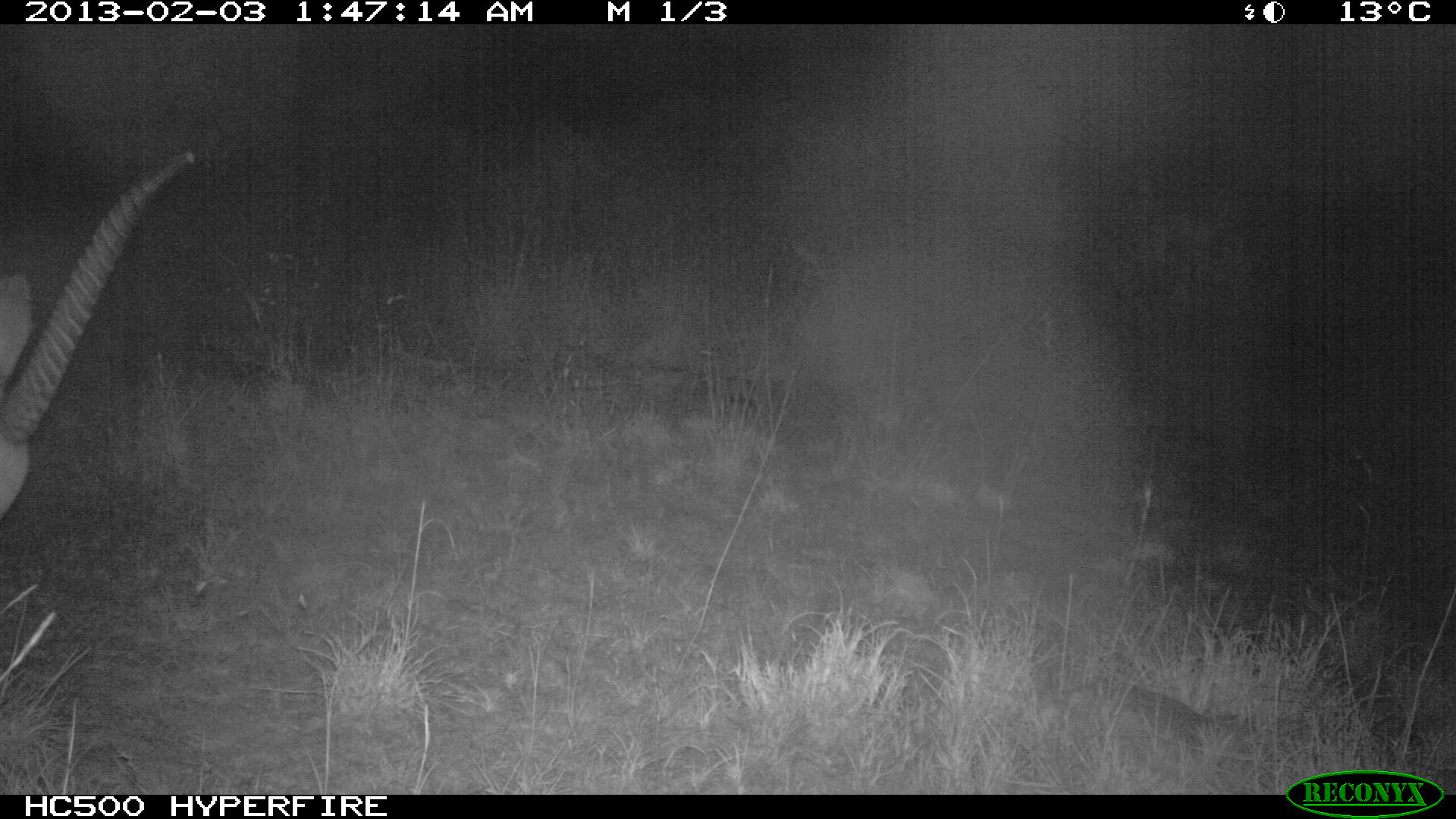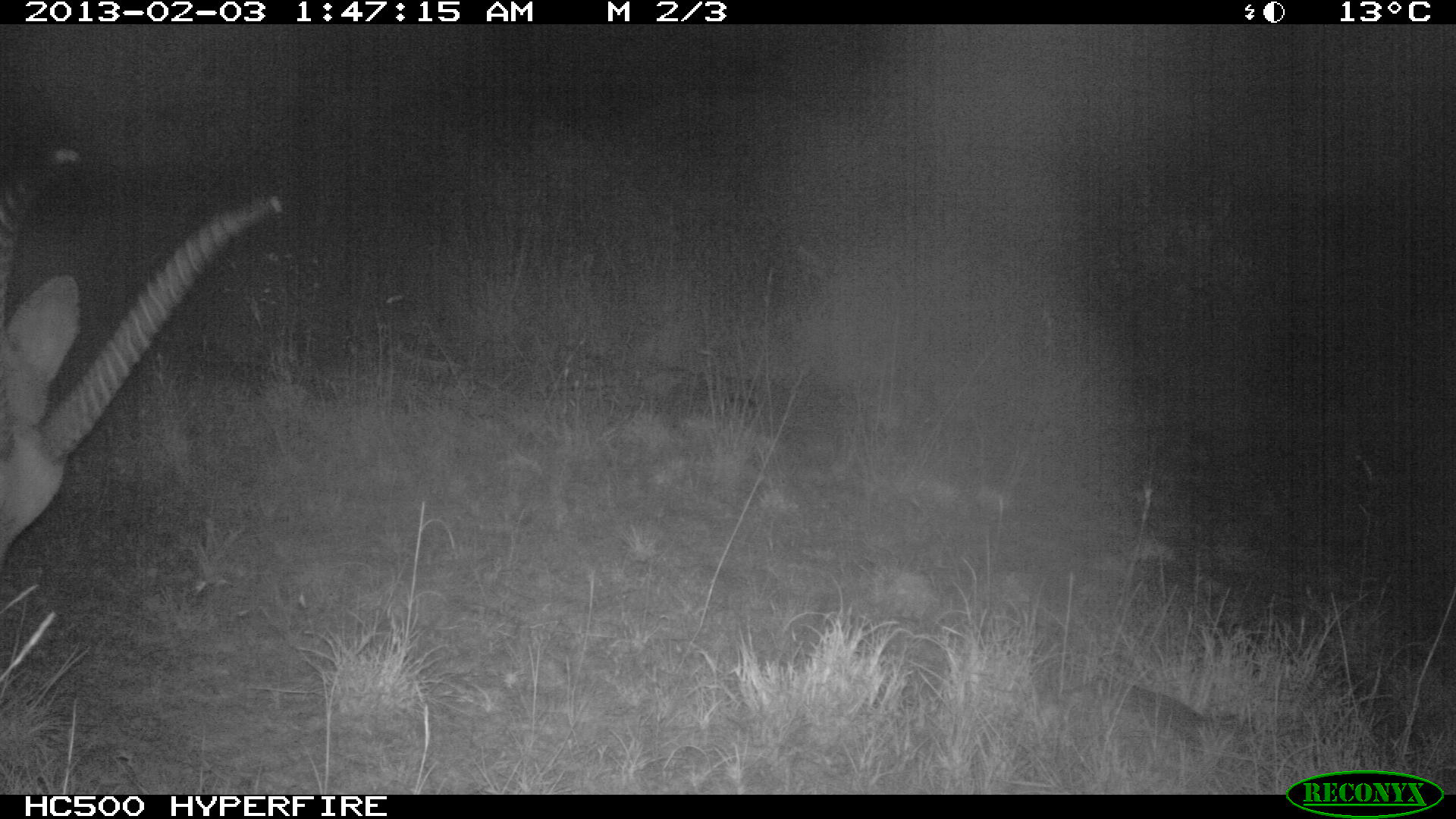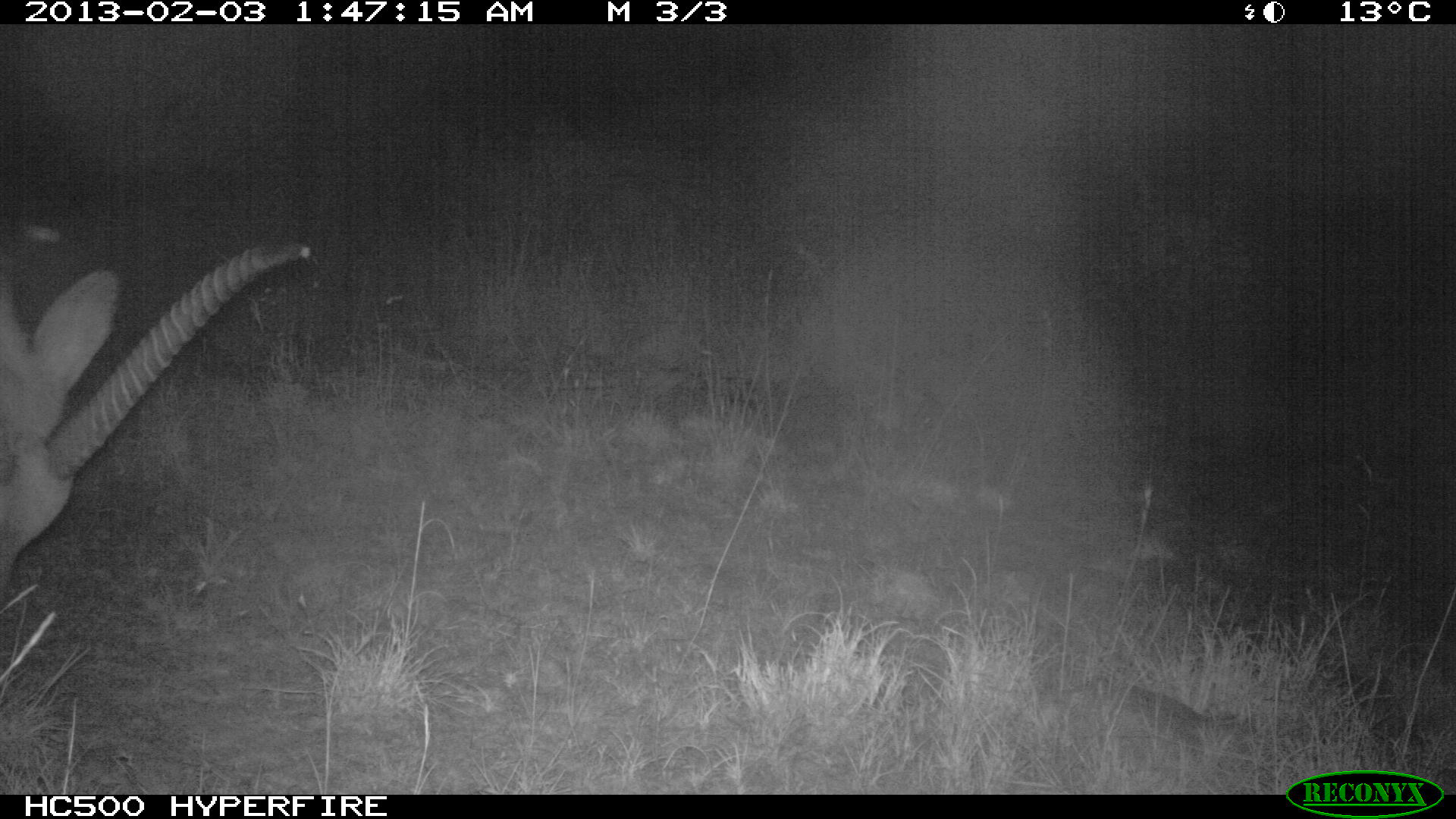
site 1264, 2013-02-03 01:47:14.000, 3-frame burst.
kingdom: Animalia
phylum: Chordata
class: Mammalia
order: Artiodactyla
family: Bovidae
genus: Tragelaphus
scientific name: Tragelaphus oryx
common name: eland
Tragelaphus oryx (eland), count 1.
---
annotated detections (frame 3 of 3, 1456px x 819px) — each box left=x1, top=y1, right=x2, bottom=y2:
tragelaphus oryx: left=0, top=213, right=307, bottom=595